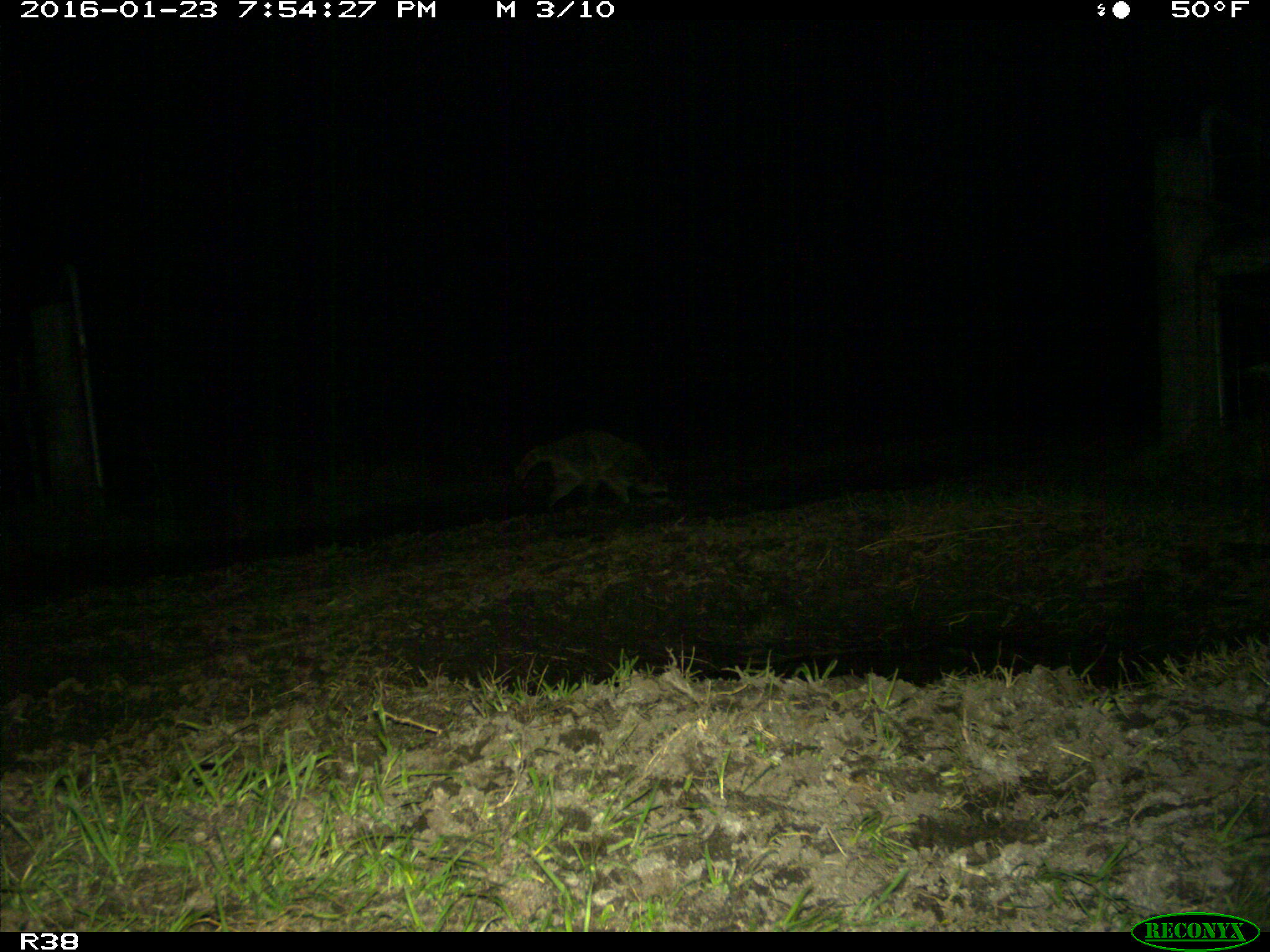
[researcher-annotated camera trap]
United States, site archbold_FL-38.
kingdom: Animalia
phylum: Chordata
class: Mammalia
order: Carnivora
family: Procyonidae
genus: Procyon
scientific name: Procyon lotor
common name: common raccoon